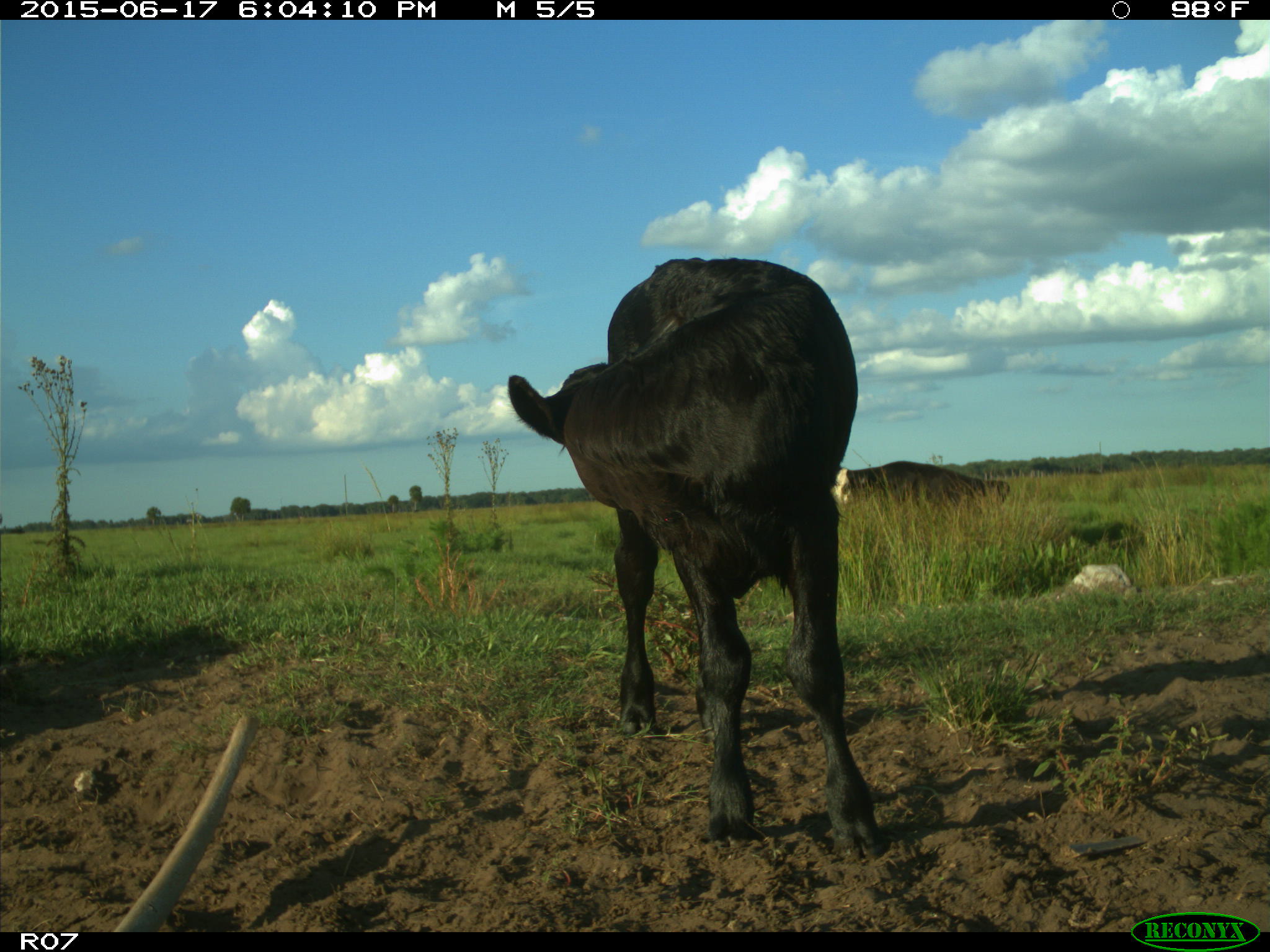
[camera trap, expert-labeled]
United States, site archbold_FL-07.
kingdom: Animalia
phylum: Chordata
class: Mammalia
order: Artiodactyla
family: Bovidae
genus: Bos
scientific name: Bos taurus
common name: domestic cow